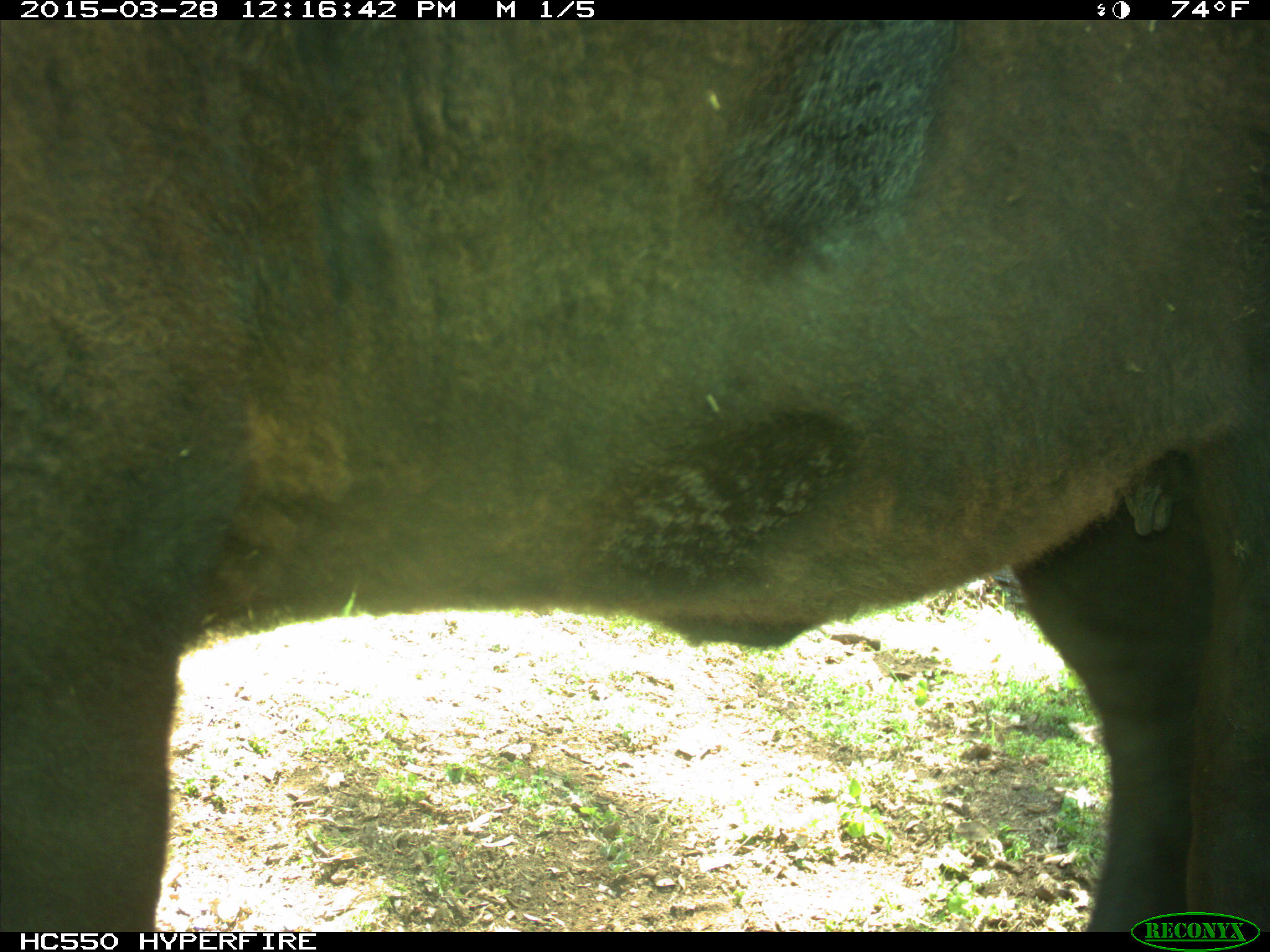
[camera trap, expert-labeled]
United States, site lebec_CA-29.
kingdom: Animalia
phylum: Chordata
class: Mammalia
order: Artiodactyla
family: Bovidae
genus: Bos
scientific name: Bos taurus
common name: domestic cow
Bos taurus (domestic cow).